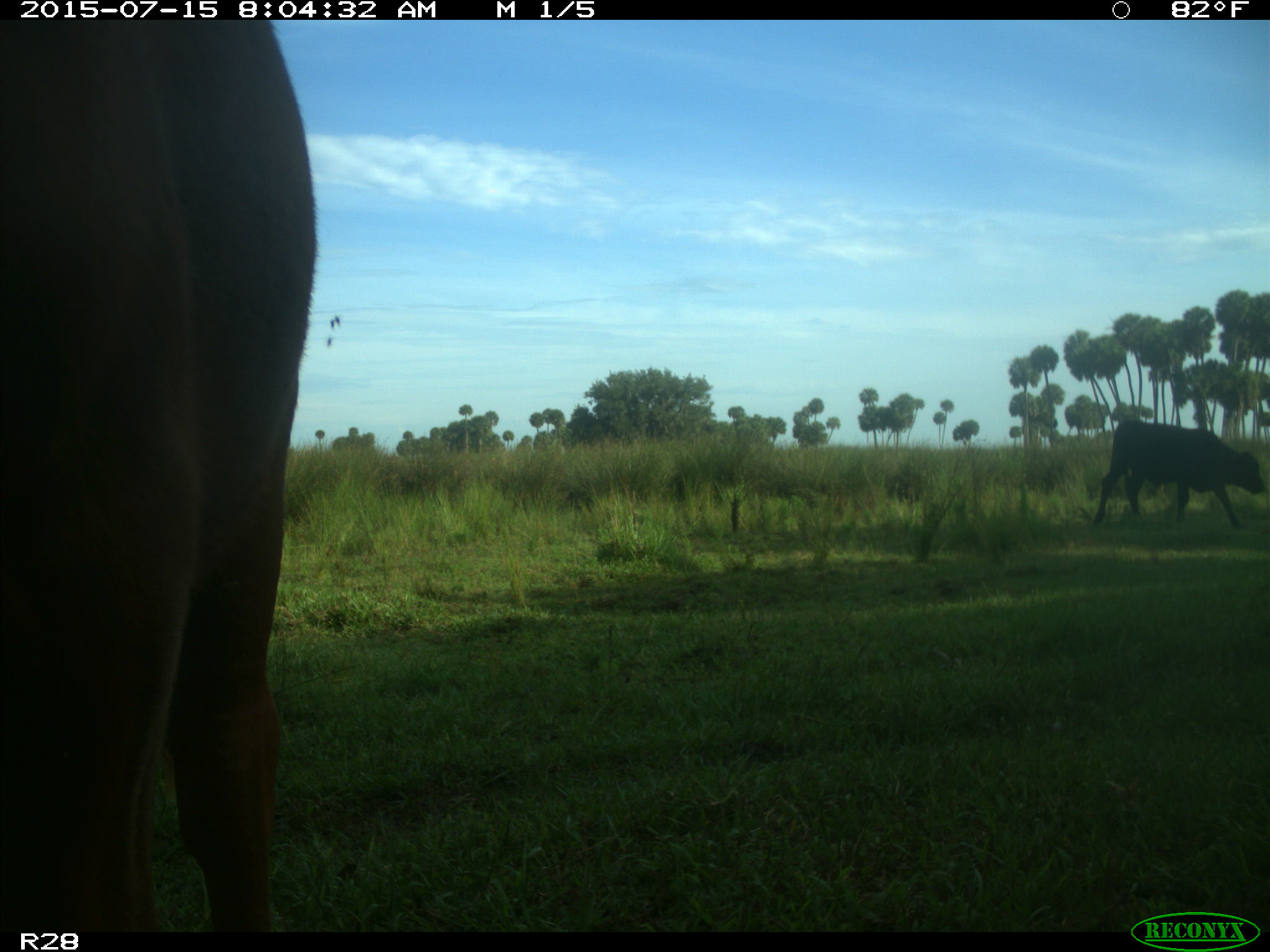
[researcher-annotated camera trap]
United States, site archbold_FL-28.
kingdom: Animalia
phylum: Chordata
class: Mammalia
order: Artiodactyla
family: Bovidae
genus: Bos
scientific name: Bos taurus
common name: domestic cow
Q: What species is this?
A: Bos taurus (domestic cow).